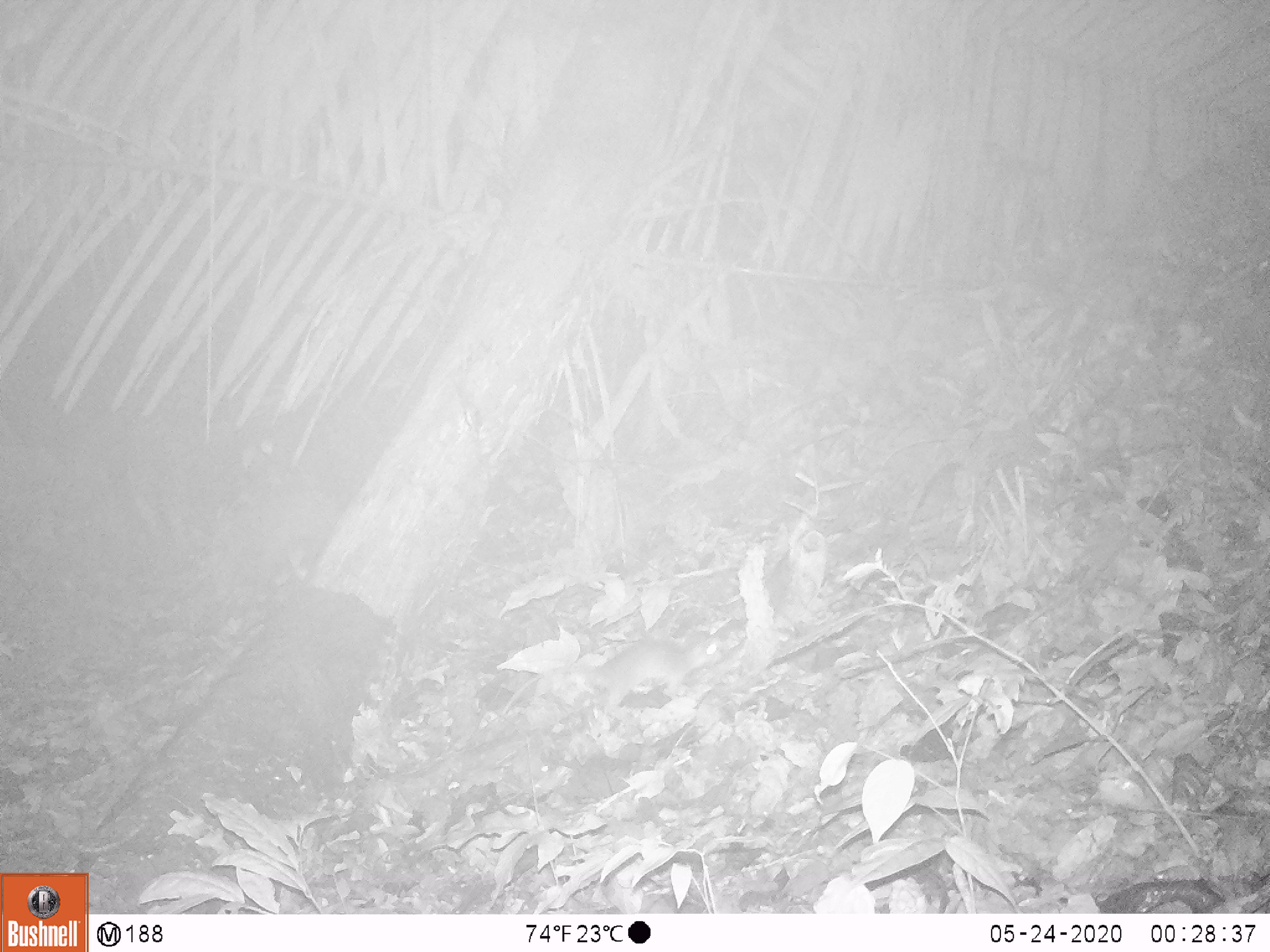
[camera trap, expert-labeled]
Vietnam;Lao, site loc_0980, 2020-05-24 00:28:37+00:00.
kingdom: Animalia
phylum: Chordata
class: Mammalia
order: Rodentia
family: Muridae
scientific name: Muridae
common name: old-world mice and rats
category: unidentified murid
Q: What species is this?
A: Unidentified murid (old-world mice and rats) (Muridae).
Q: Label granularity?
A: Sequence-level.